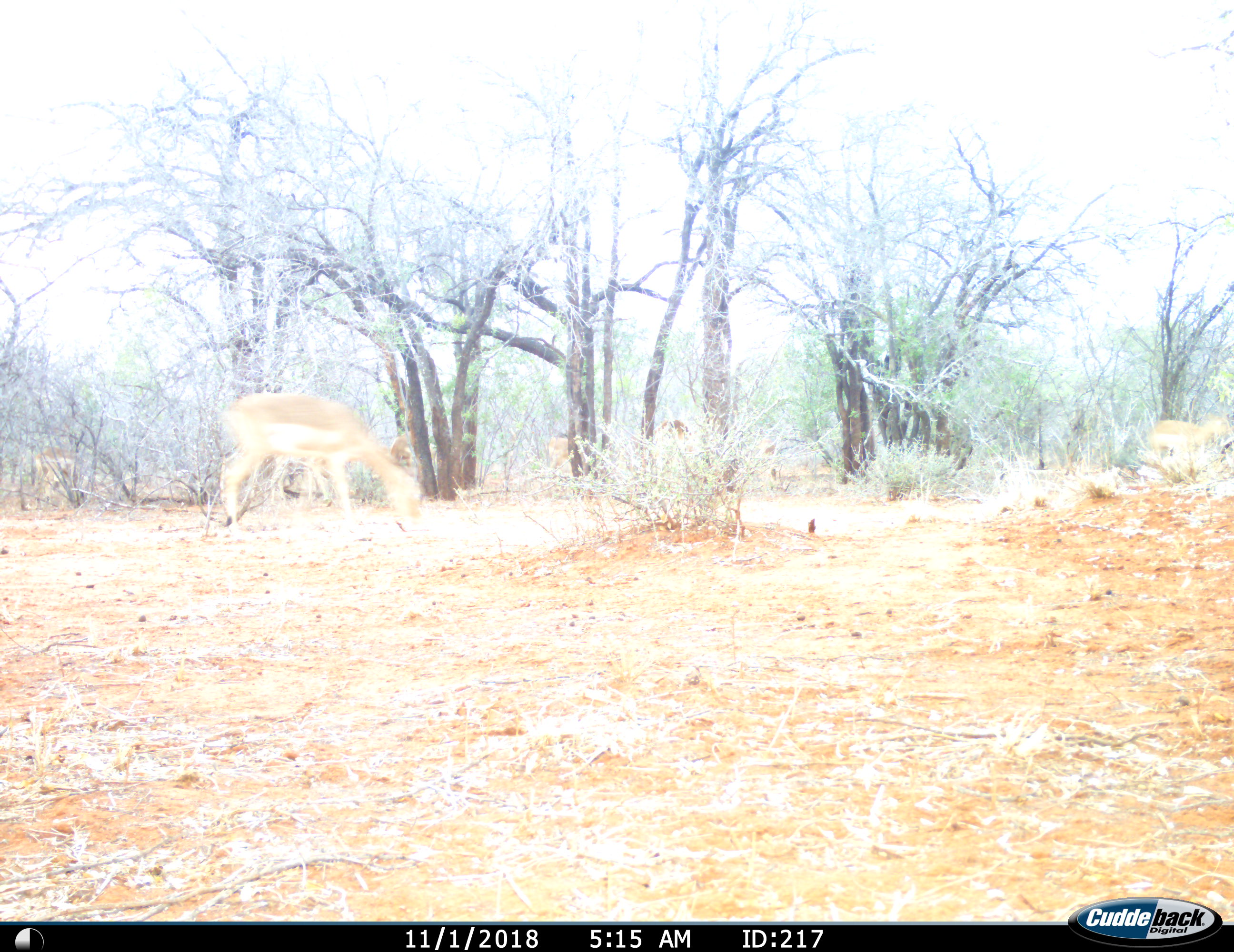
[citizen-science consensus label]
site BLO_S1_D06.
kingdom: Animalia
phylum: Chordata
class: Mammalia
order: Artiodactyla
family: Bovidae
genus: Aepyceros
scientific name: Aepyceros melampus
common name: impala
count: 3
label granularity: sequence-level